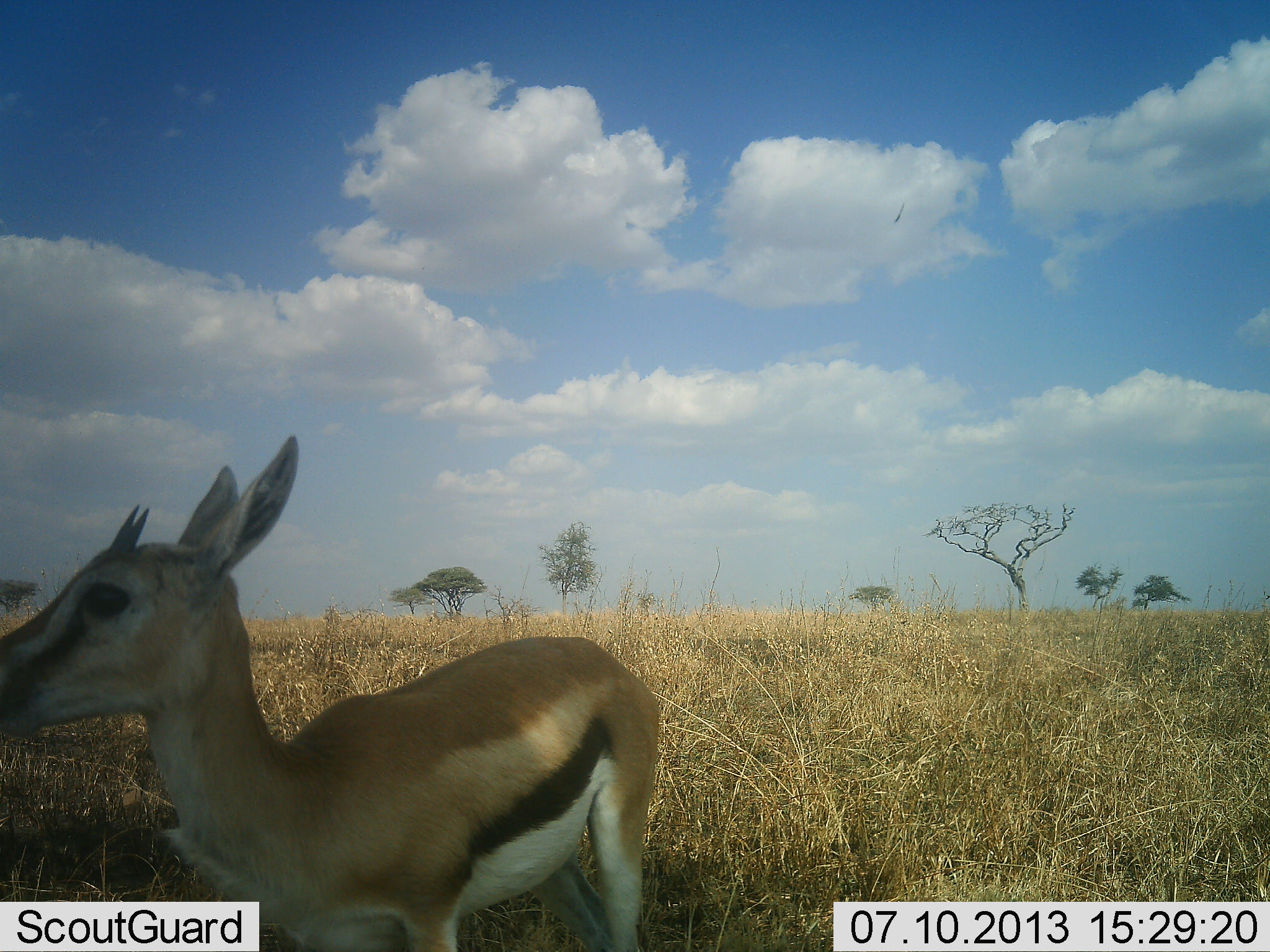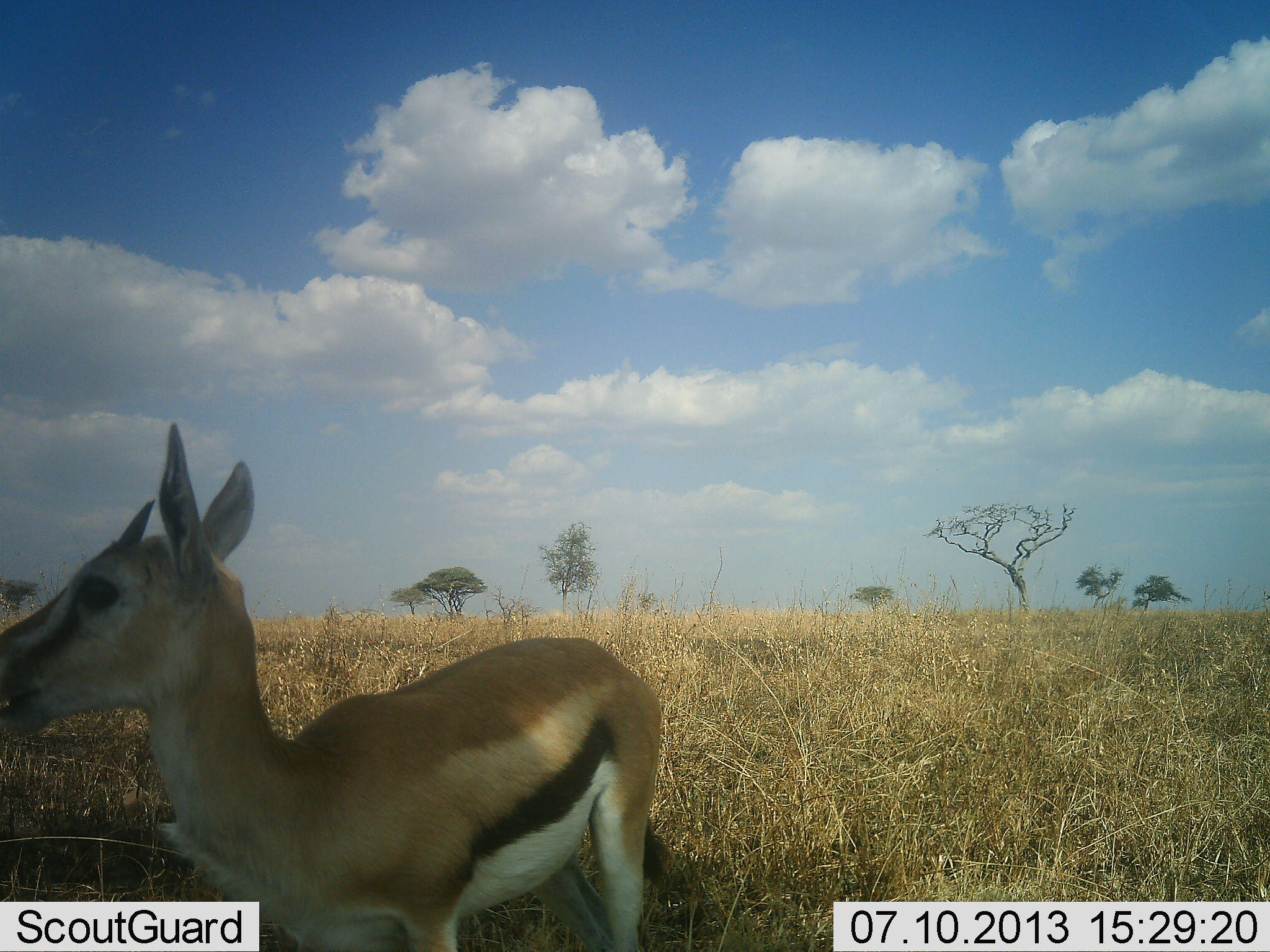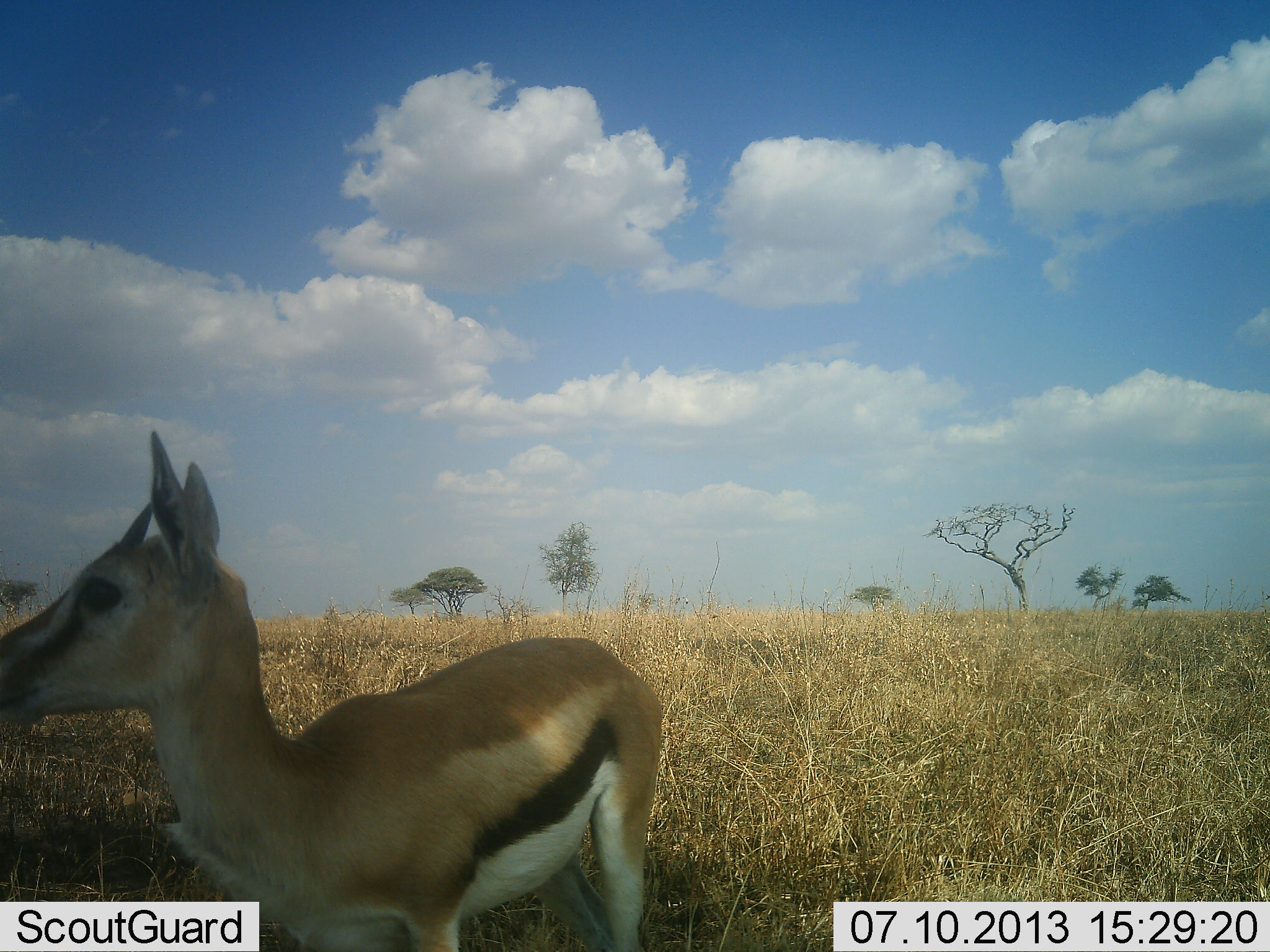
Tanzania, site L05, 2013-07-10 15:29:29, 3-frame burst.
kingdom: Animalia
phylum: Chordata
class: Mammalia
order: Artiodactyla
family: Bovidae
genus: Eudorcas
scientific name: Eudorcas thomsonii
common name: thomson's gazelle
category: gazellethomsons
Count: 1.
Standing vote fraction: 80%.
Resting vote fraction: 0%.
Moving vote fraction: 0%.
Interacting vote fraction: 0%.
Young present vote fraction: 0%.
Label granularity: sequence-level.